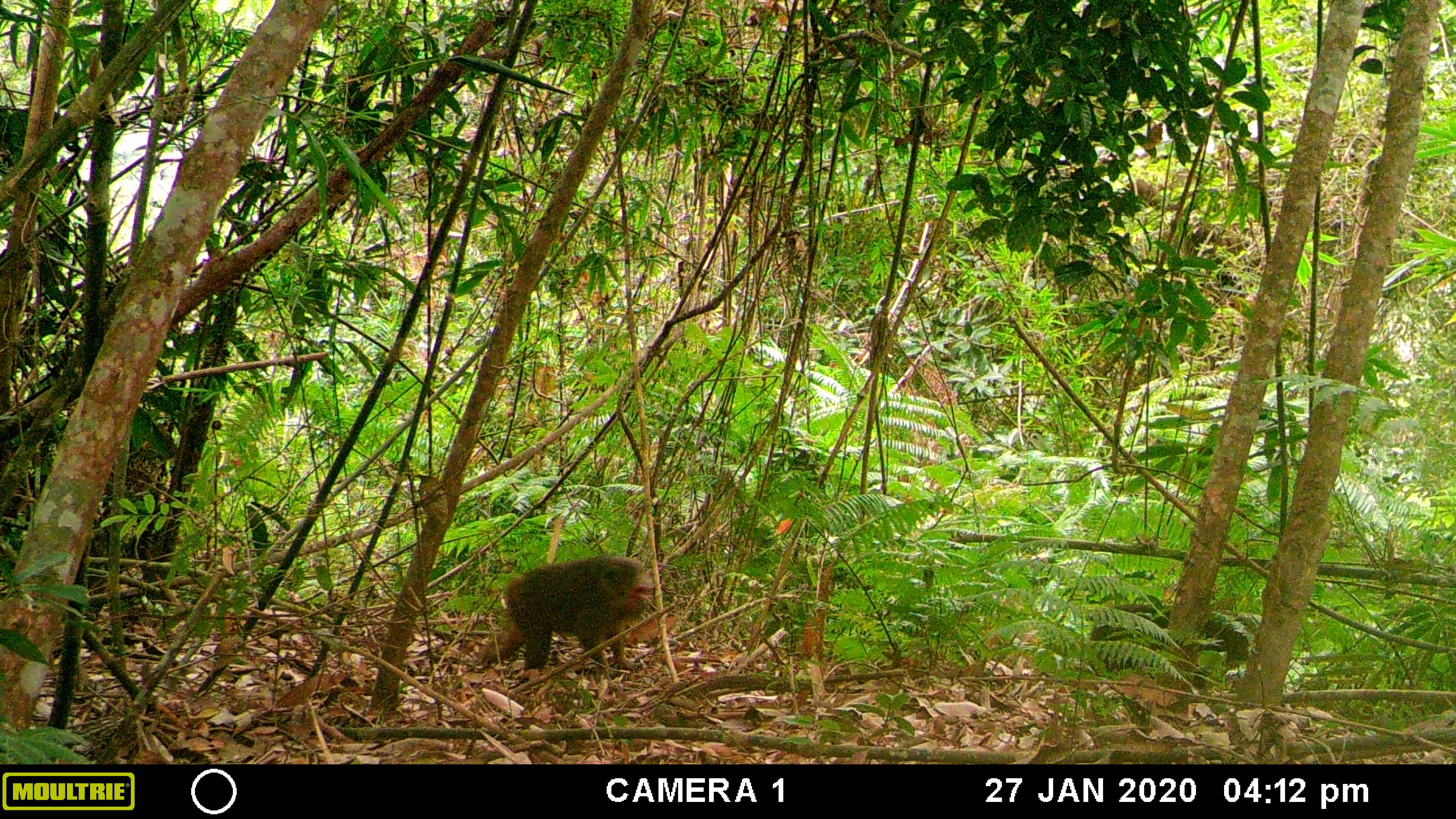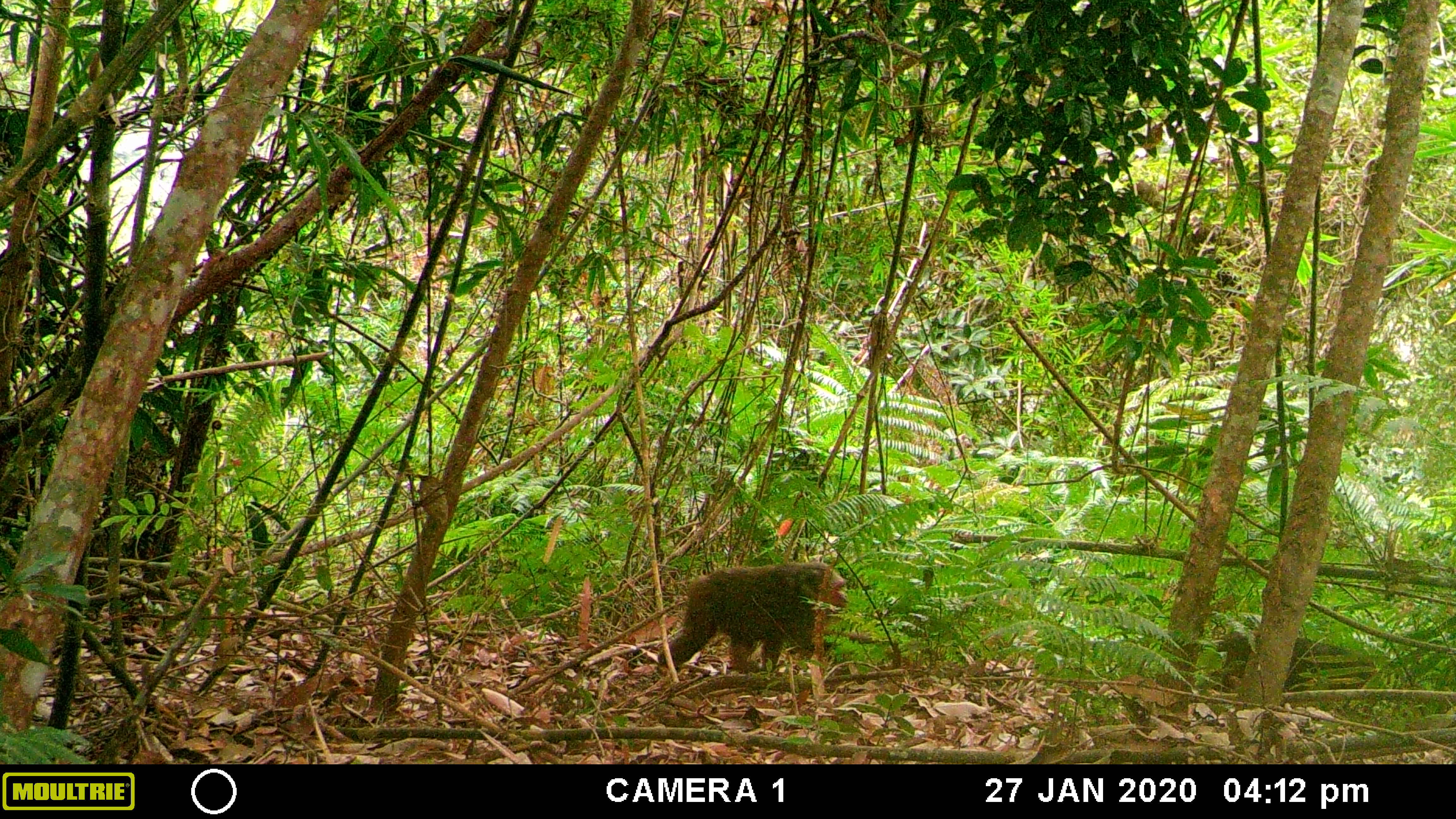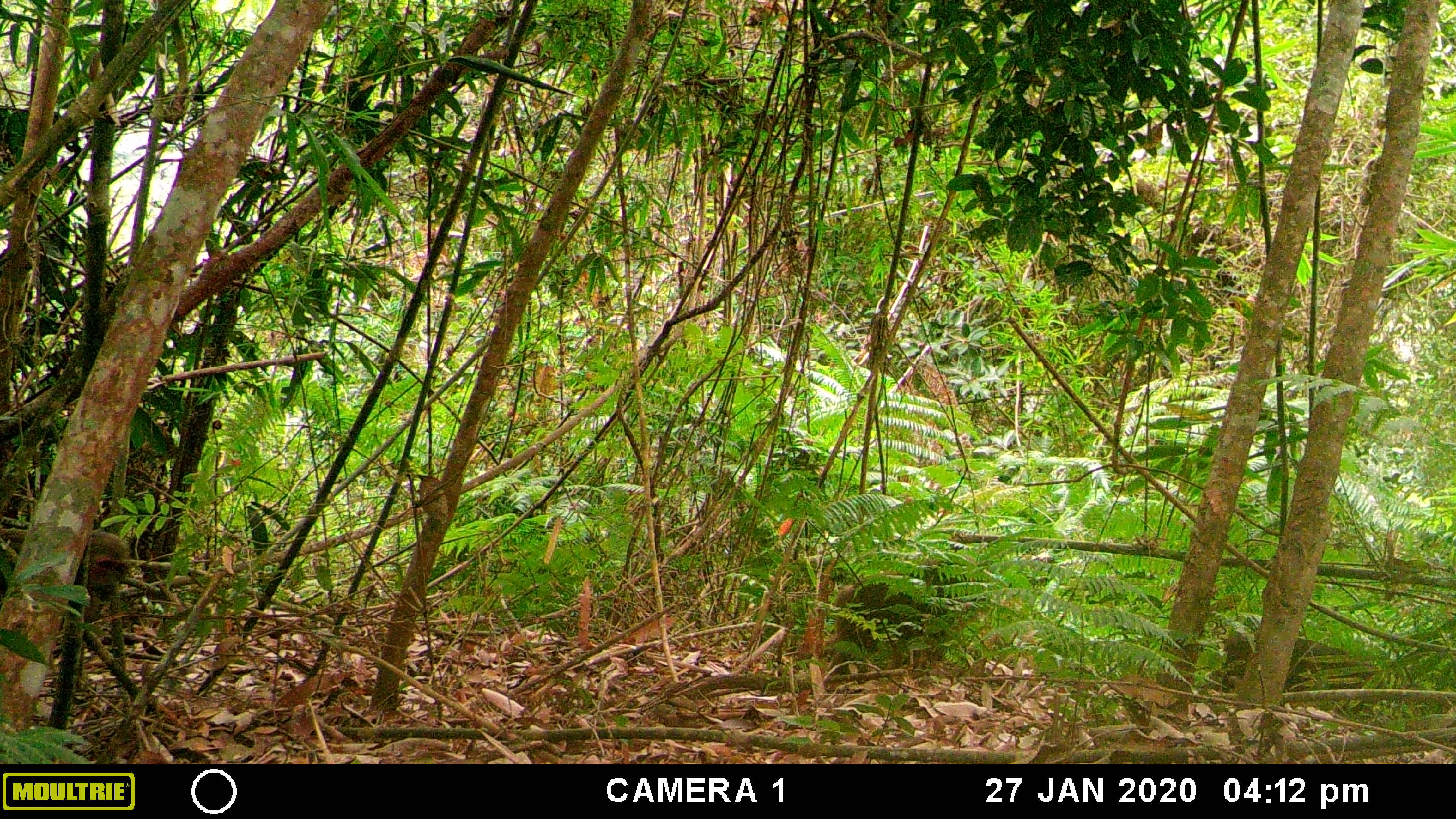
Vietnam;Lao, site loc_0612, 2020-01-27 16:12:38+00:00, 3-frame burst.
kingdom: Animalia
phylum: Chordata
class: Mammalia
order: Primates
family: Cercopithecidae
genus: Macaca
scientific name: Macaca arctoides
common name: stump-tailed macaque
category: stump tailed macaque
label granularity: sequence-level